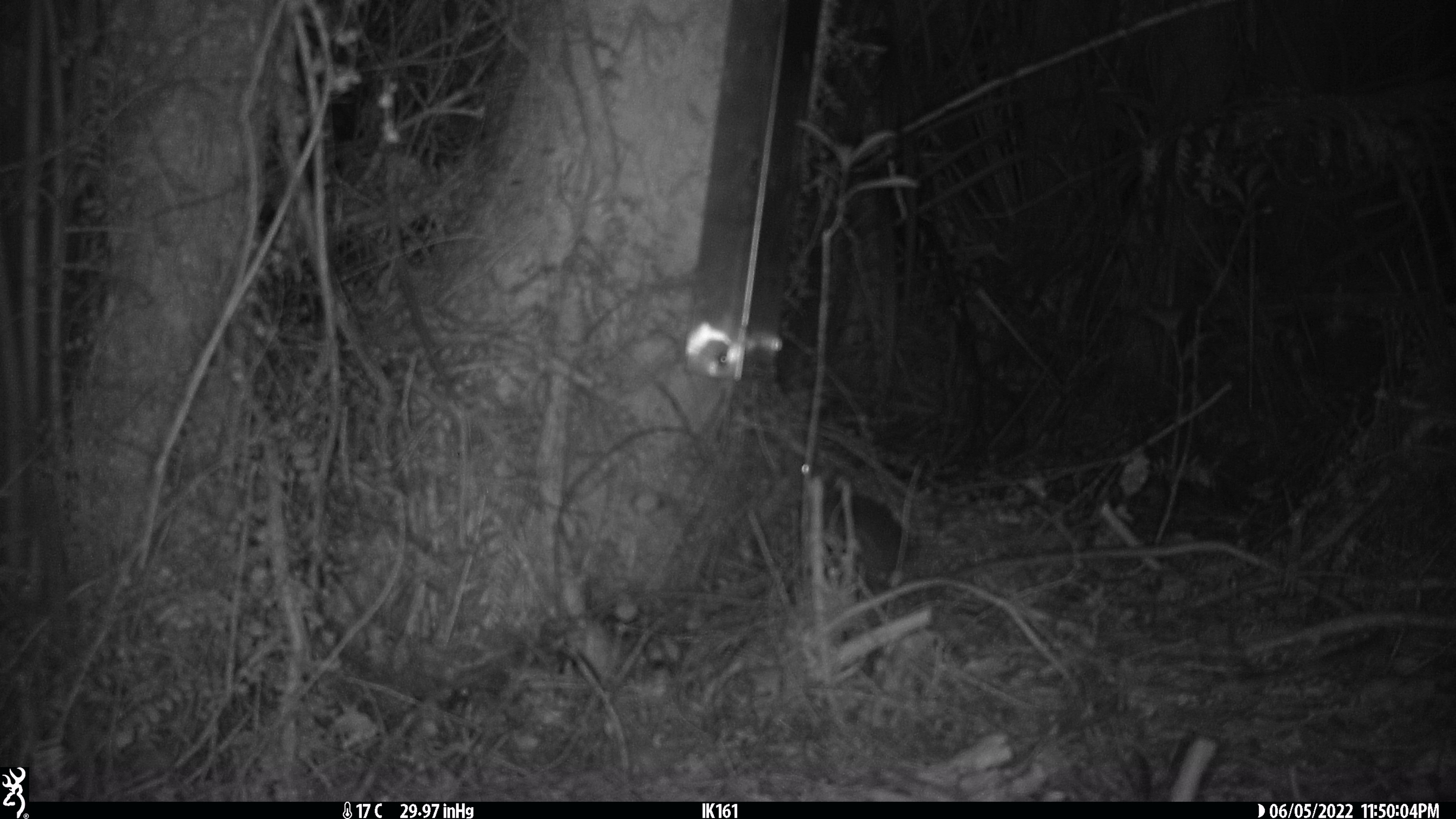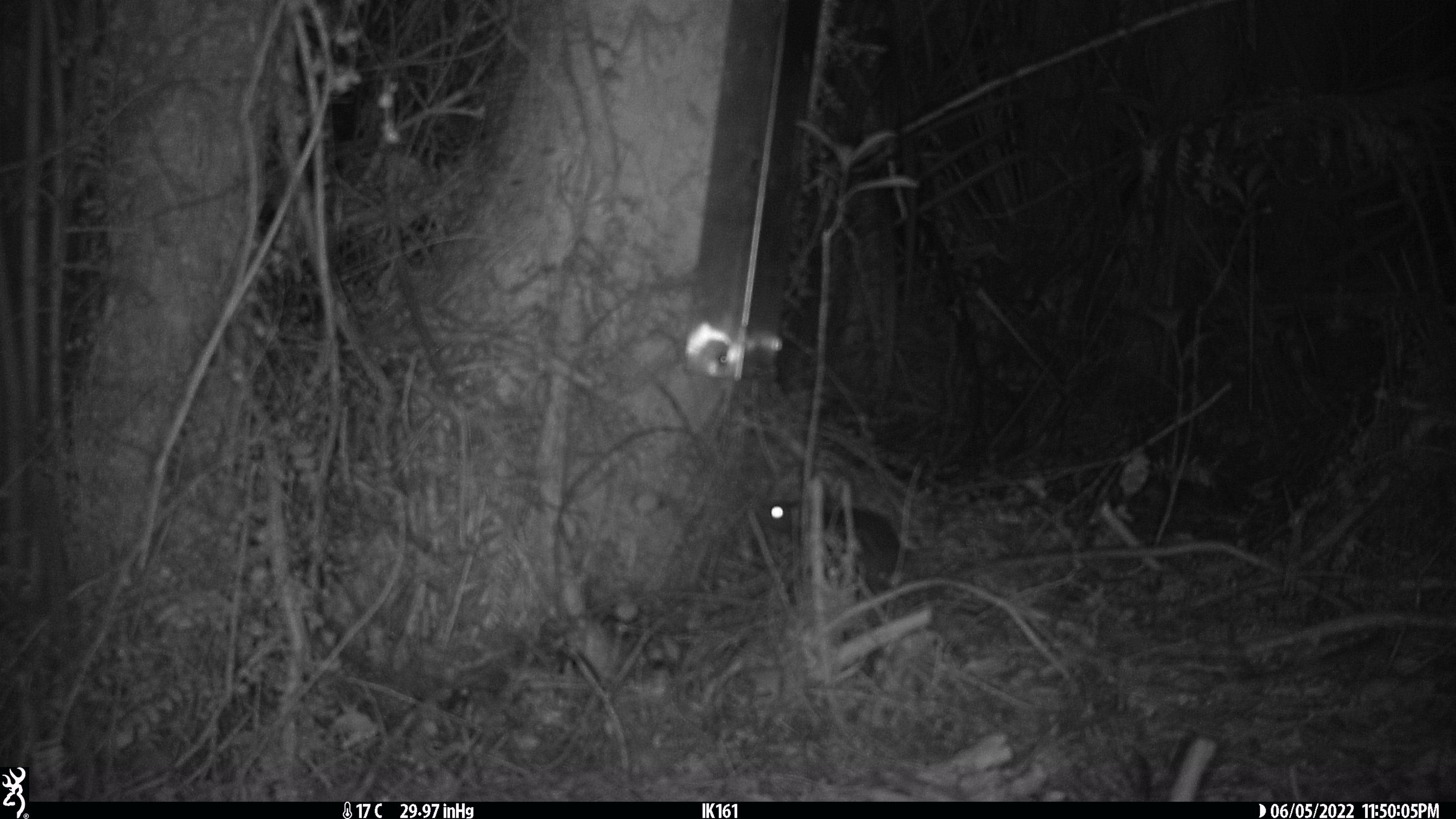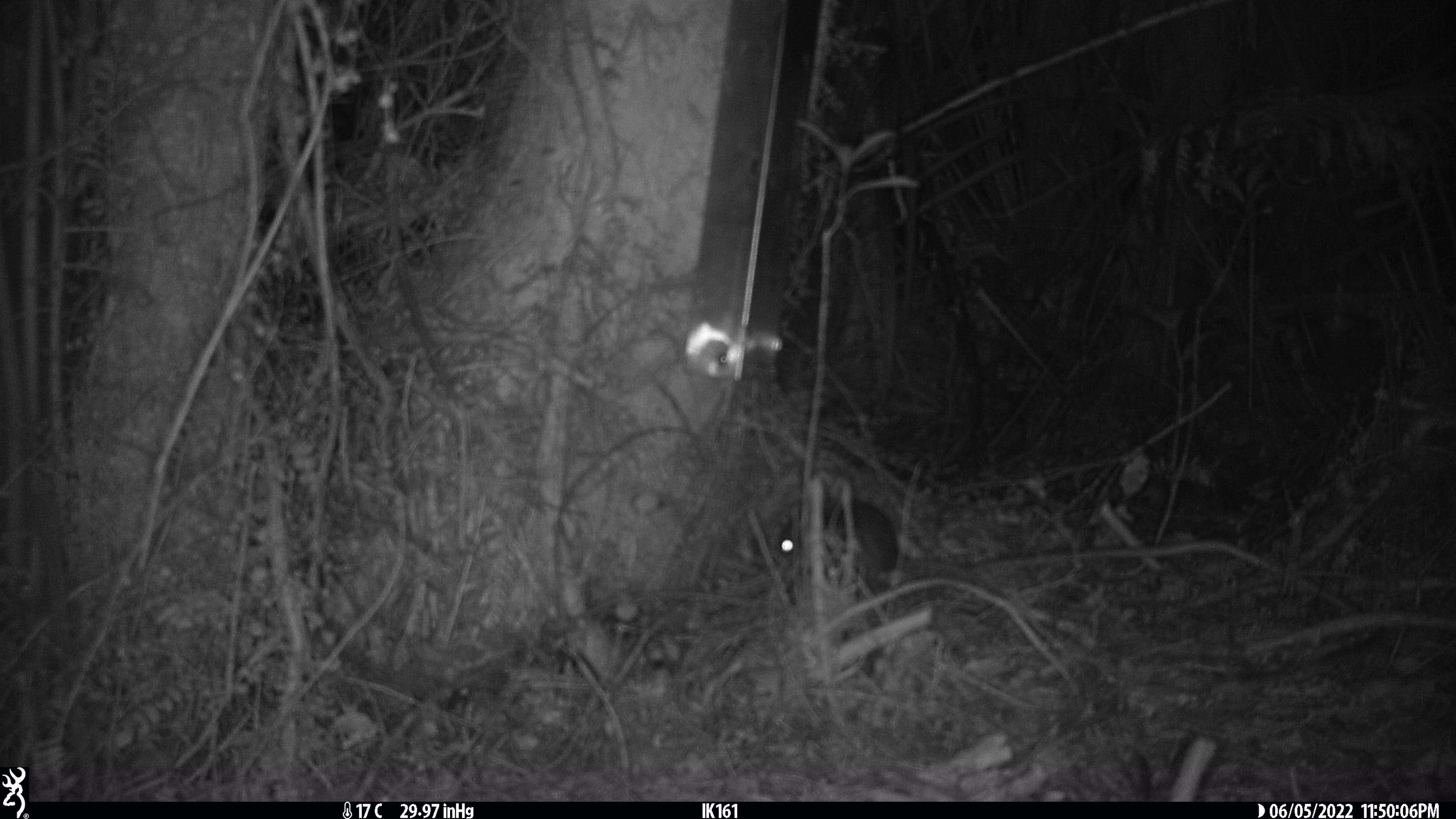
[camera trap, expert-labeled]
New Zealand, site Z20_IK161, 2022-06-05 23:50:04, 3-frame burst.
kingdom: Animalia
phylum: Chordata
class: Mammalia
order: Rodentia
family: Muridae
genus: Rattus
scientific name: Rattus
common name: rat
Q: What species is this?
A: Rat (Rattus).